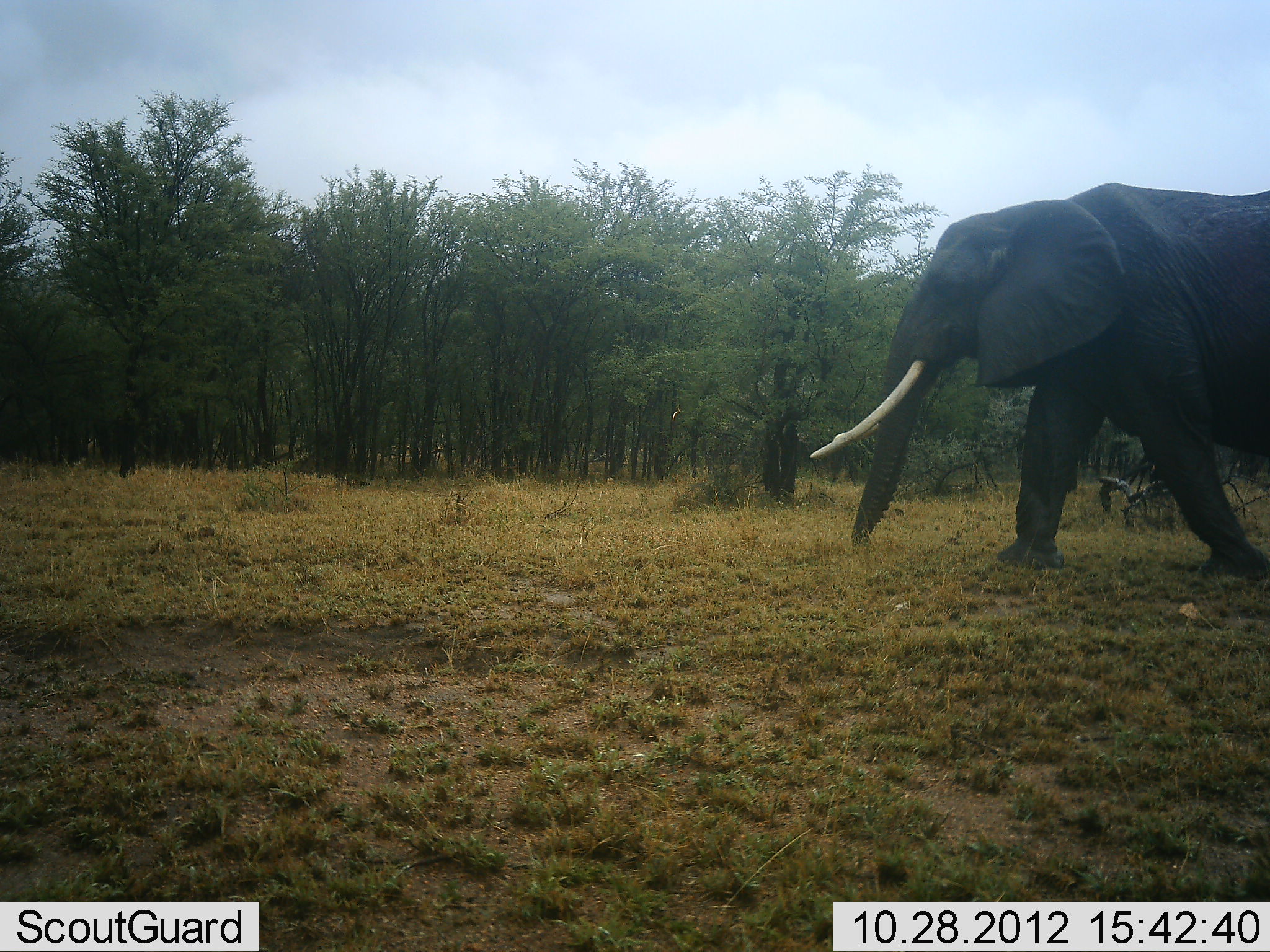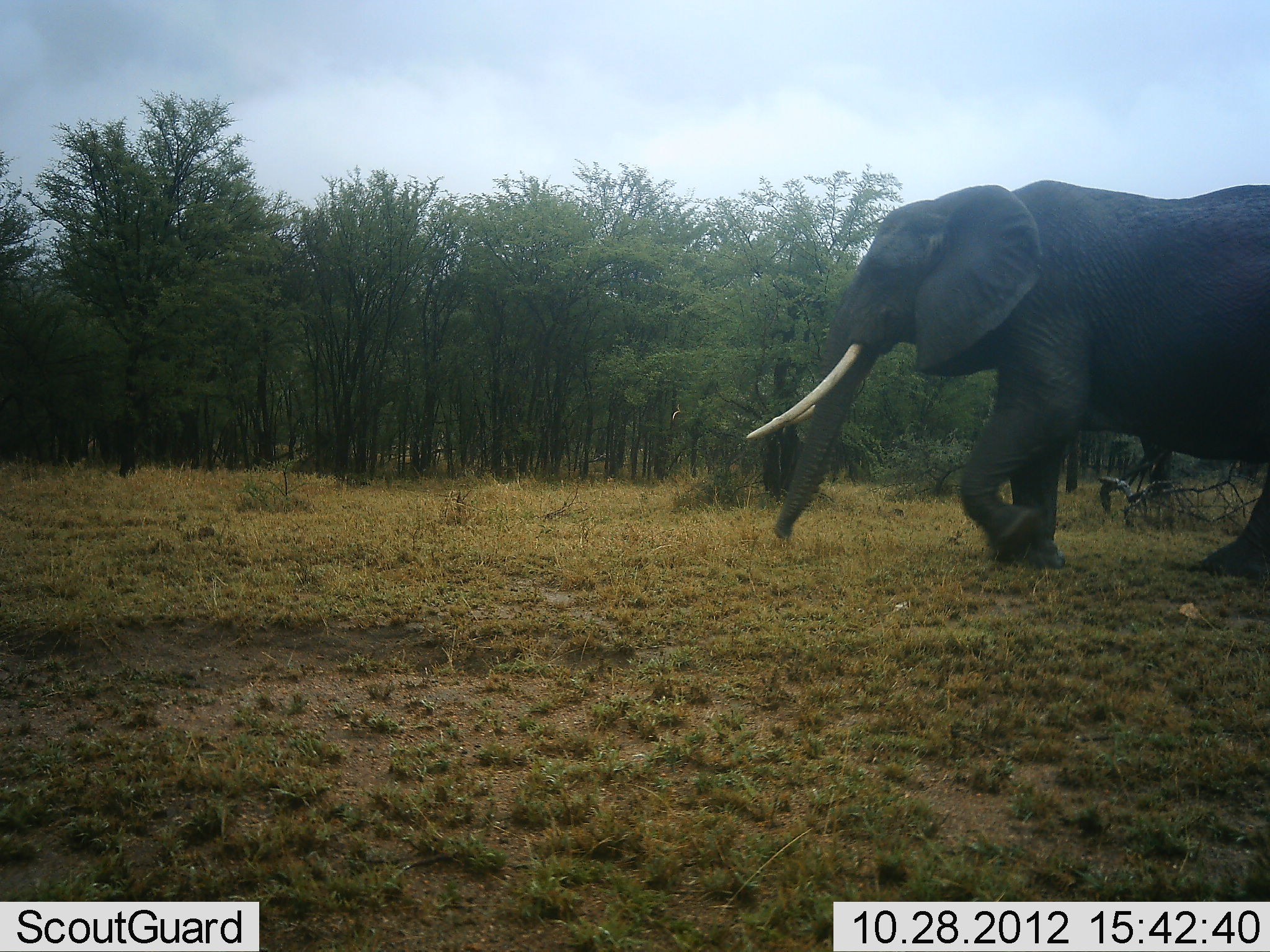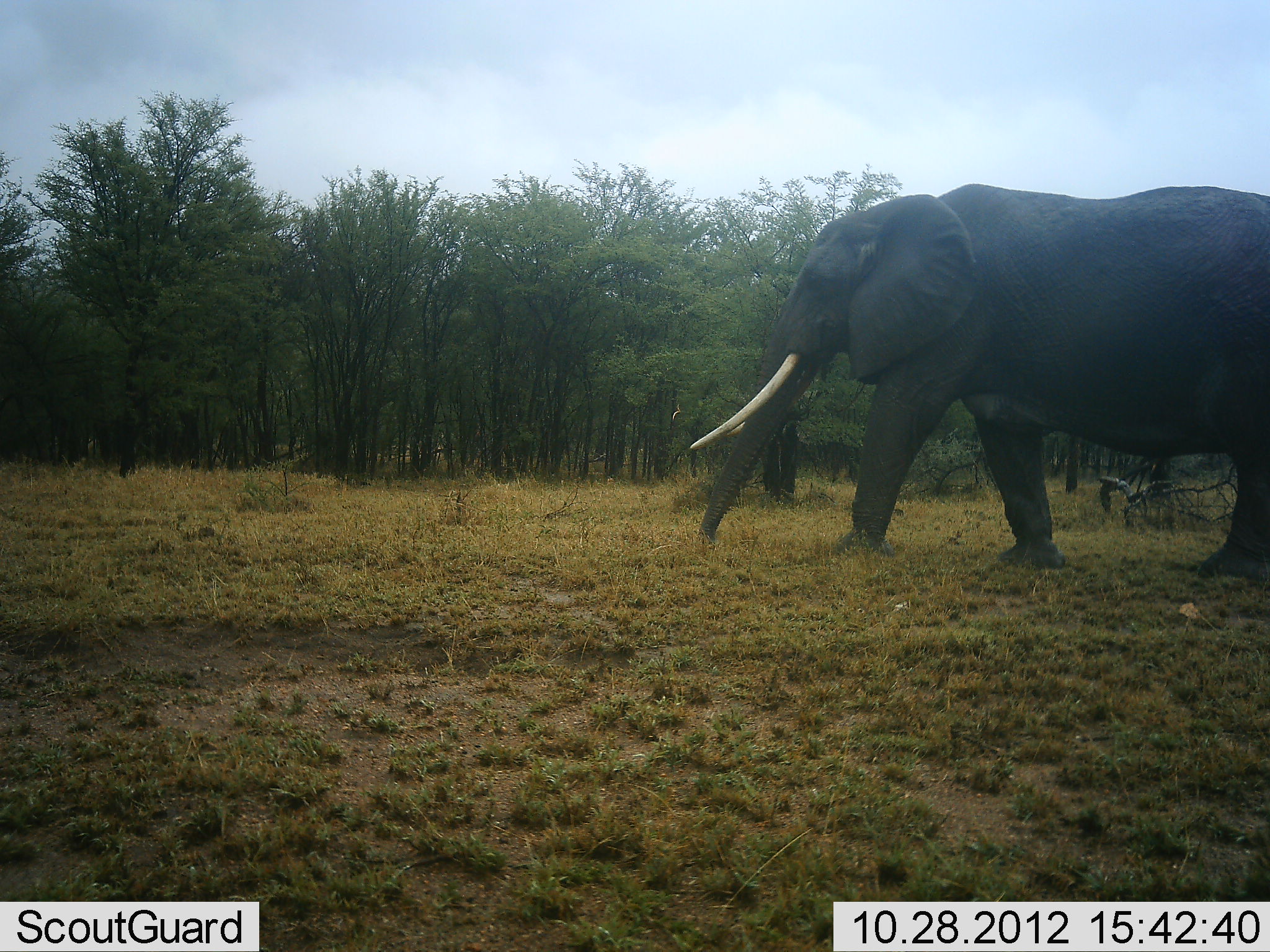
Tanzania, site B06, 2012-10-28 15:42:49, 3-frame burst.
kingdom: Animalia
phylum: Chordata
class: Mammalia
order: Proboscidea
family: Elephantidae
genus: Loxodonta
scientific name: Loxodonta africana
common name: african bush elephant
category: elephant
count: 1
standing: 0%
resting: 0%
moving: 100%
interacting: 0%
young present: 0%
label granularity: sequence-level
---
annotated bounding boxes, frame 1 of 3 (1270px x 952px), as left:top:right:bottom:
animal: 807:181:1269:582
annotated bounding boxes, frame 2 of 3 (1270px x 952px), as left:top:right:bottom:
animal: 746:178:1269:580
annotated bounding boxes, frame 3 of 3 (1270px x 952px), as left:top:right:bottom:
animal: 689:182:1269:583